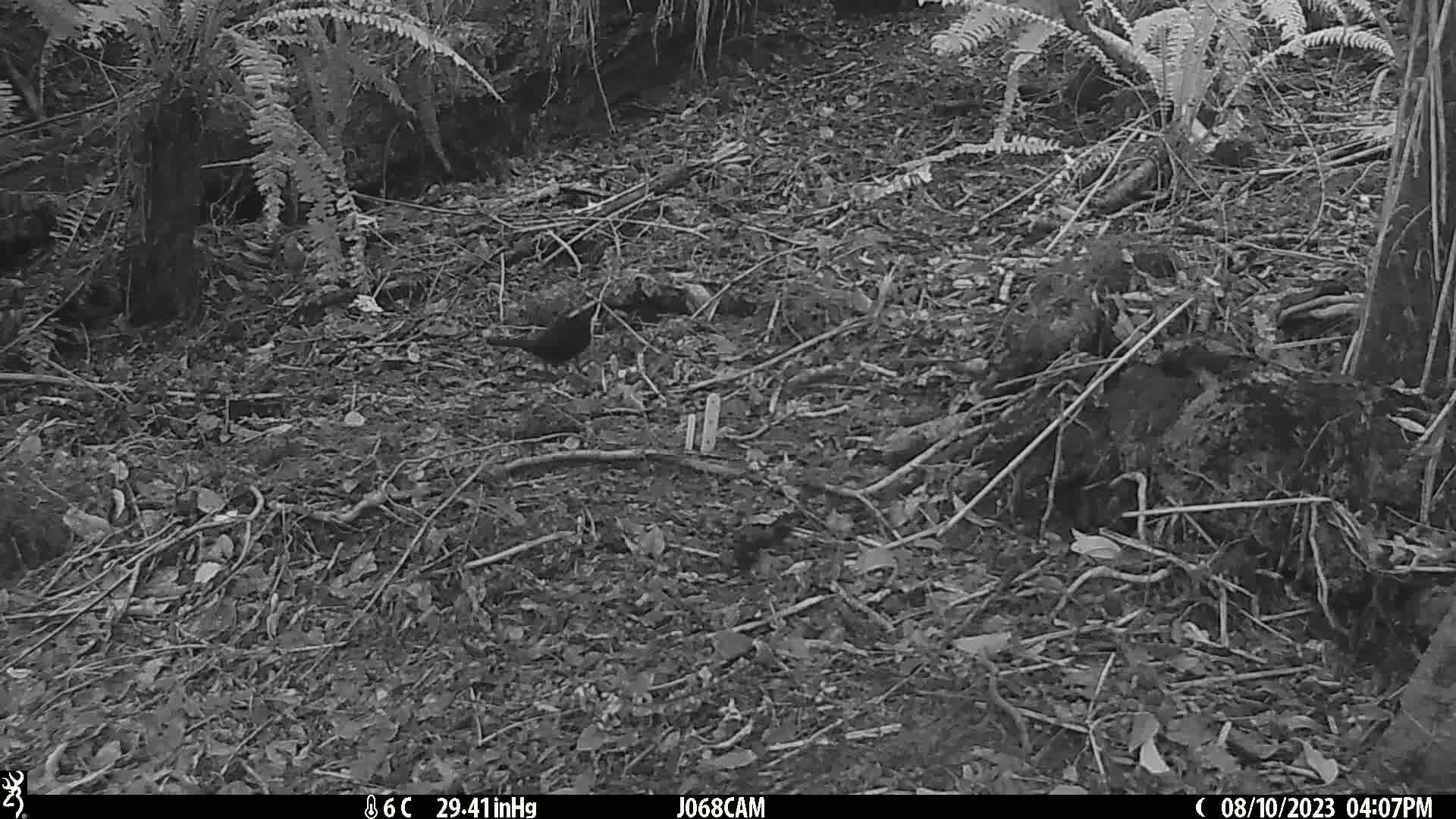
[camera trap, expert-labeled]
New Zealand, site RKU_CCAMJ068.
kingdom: Animalia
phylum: Chordata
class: Aves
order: Passeriformes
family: Turdidae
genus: Turdus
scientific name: Turdus merula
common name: eurasian blackbird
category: blackbird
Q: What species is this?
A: Blackbird (eurasian blackbird) (Turdus merula).